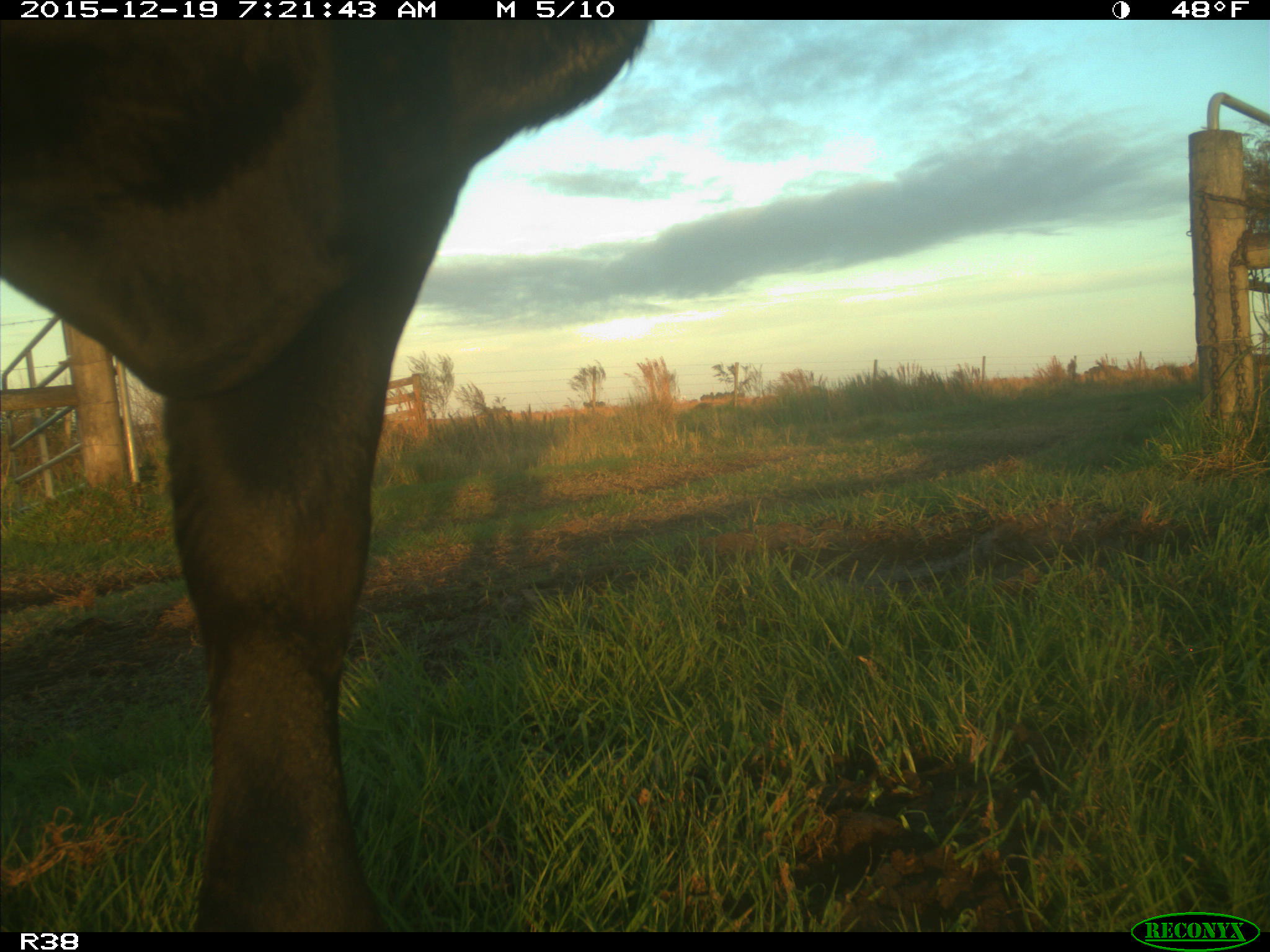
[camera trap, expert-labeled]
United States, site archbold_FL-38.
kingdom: Animalia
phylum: Chordata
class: Mammalia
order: Artiodactyla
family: Bovidae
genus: Bos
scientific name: Bos taurus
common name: domestic cow